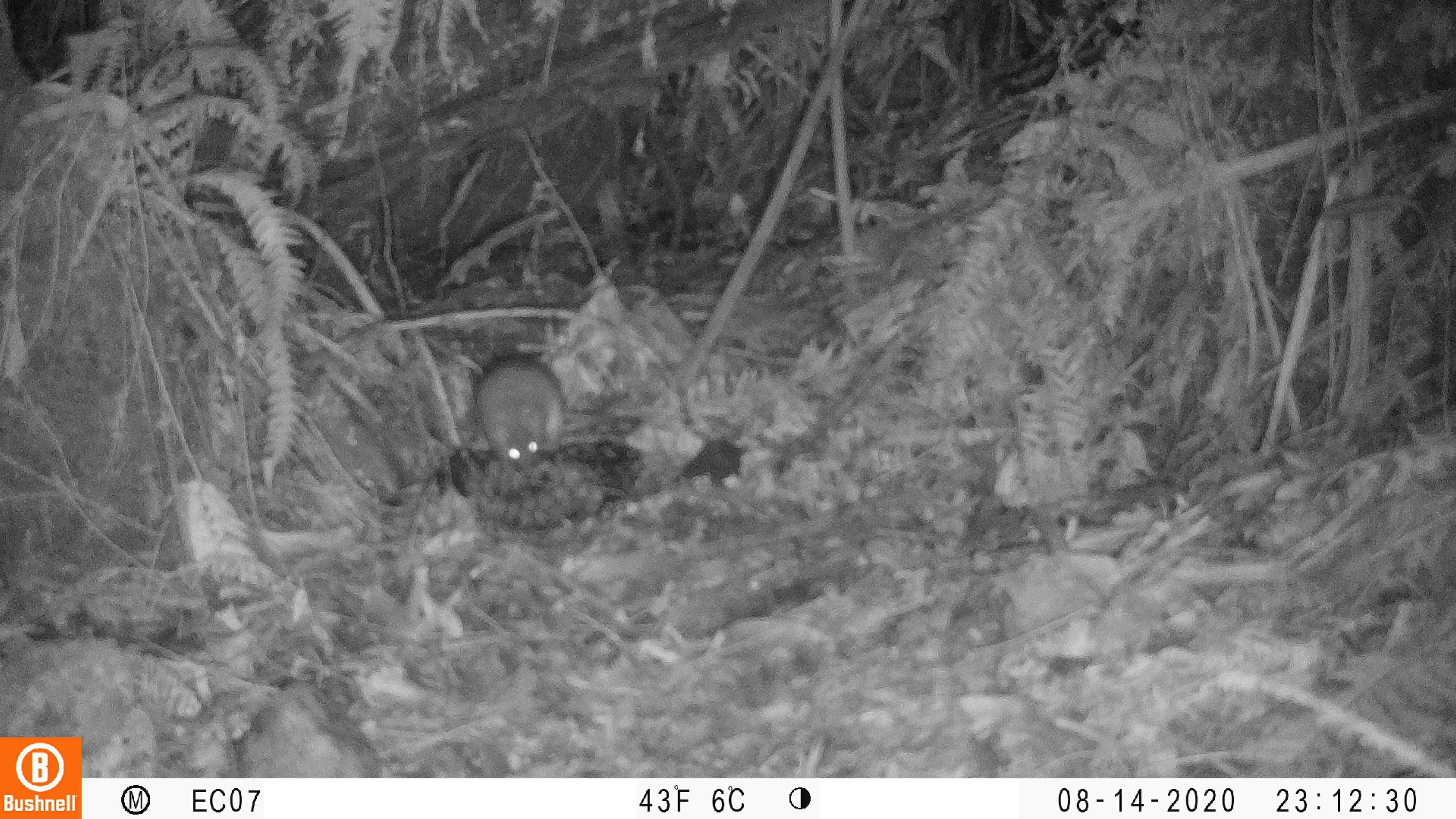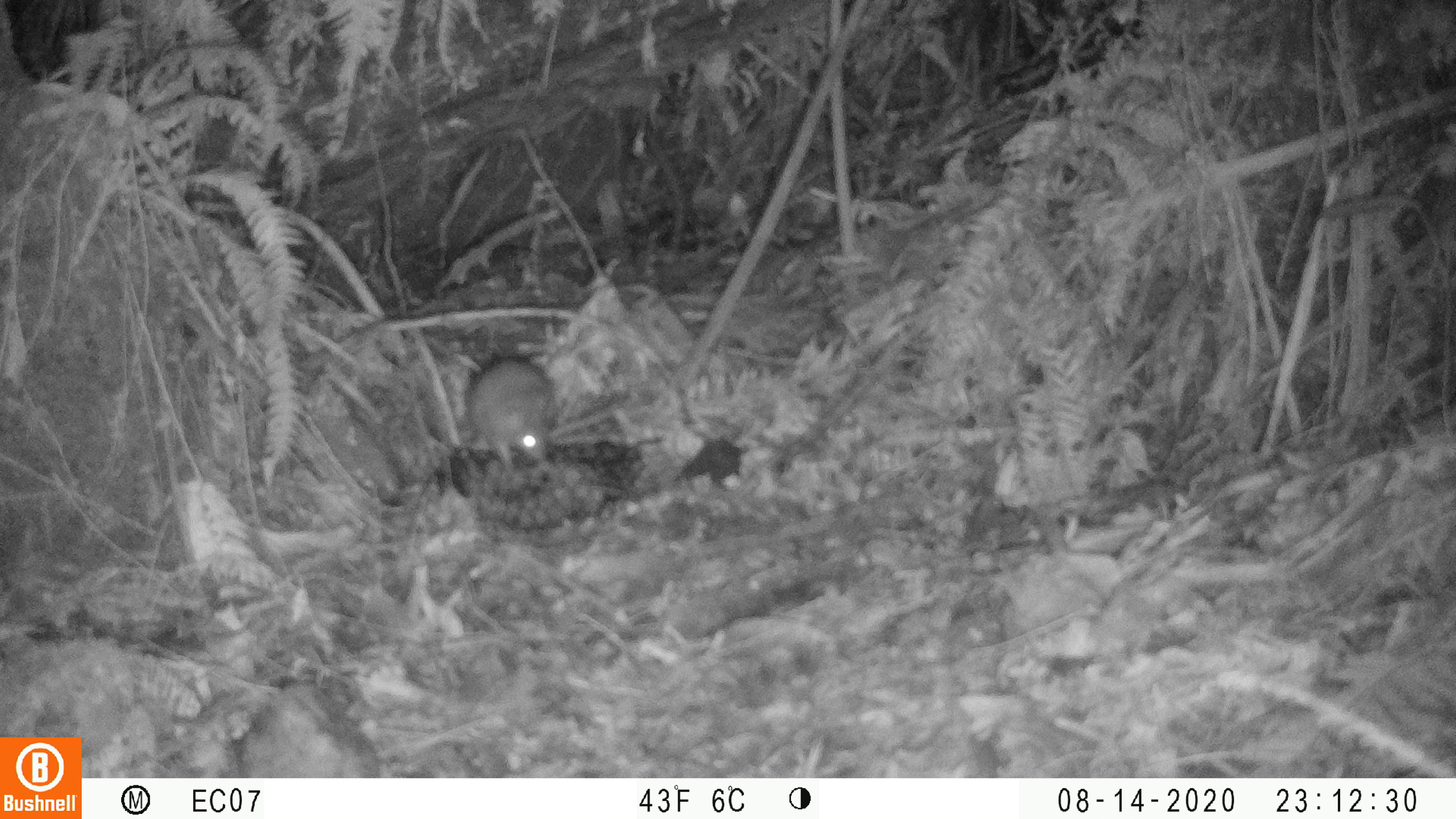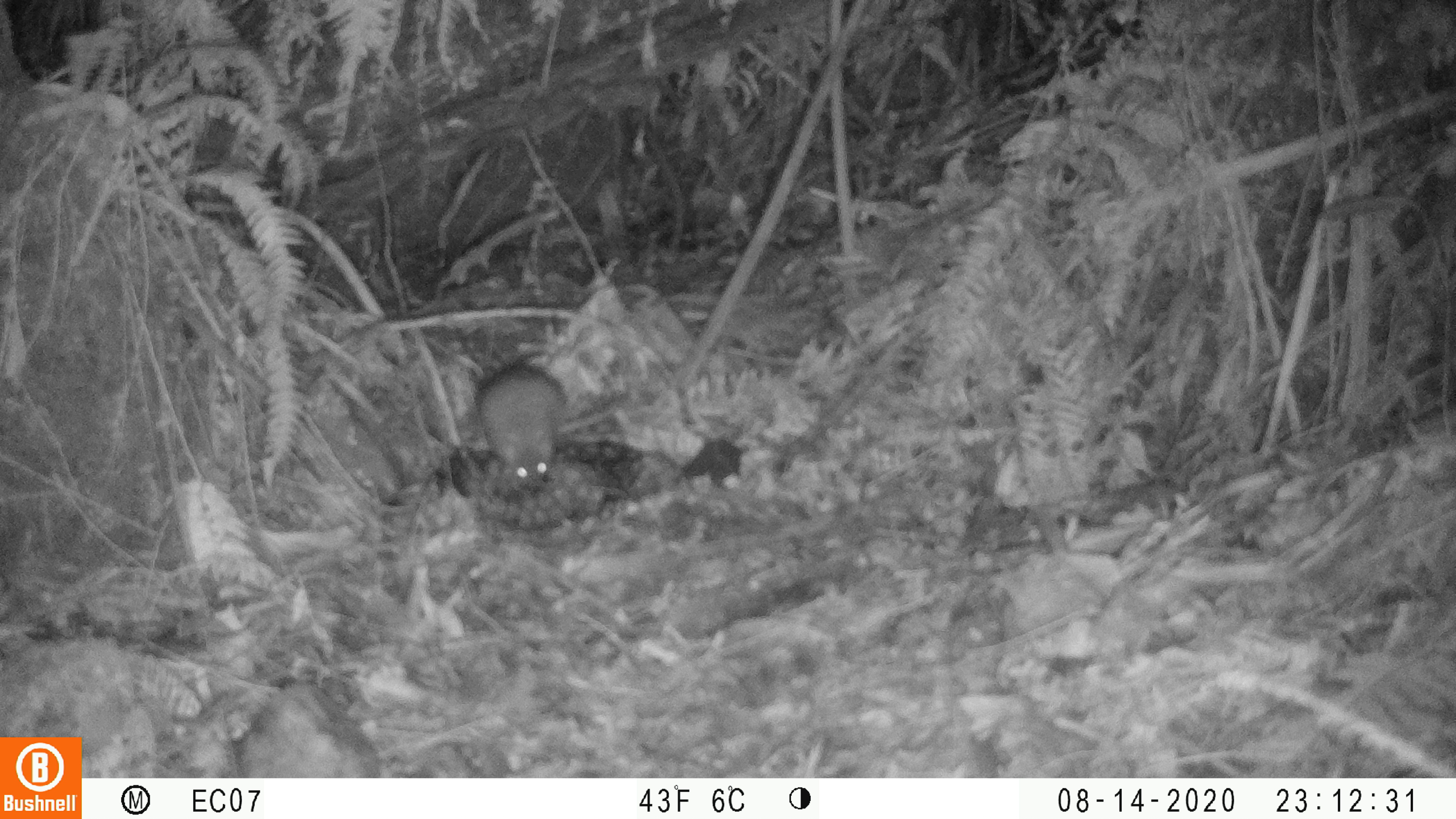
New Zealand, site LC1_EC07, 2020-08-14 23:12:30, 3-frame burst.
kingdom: Animalia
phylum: Chordata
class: Mammalia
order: Rodentia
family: Muridae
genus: Rattus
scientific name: Rattus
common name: rat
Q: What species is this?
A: Rat (Rattus).